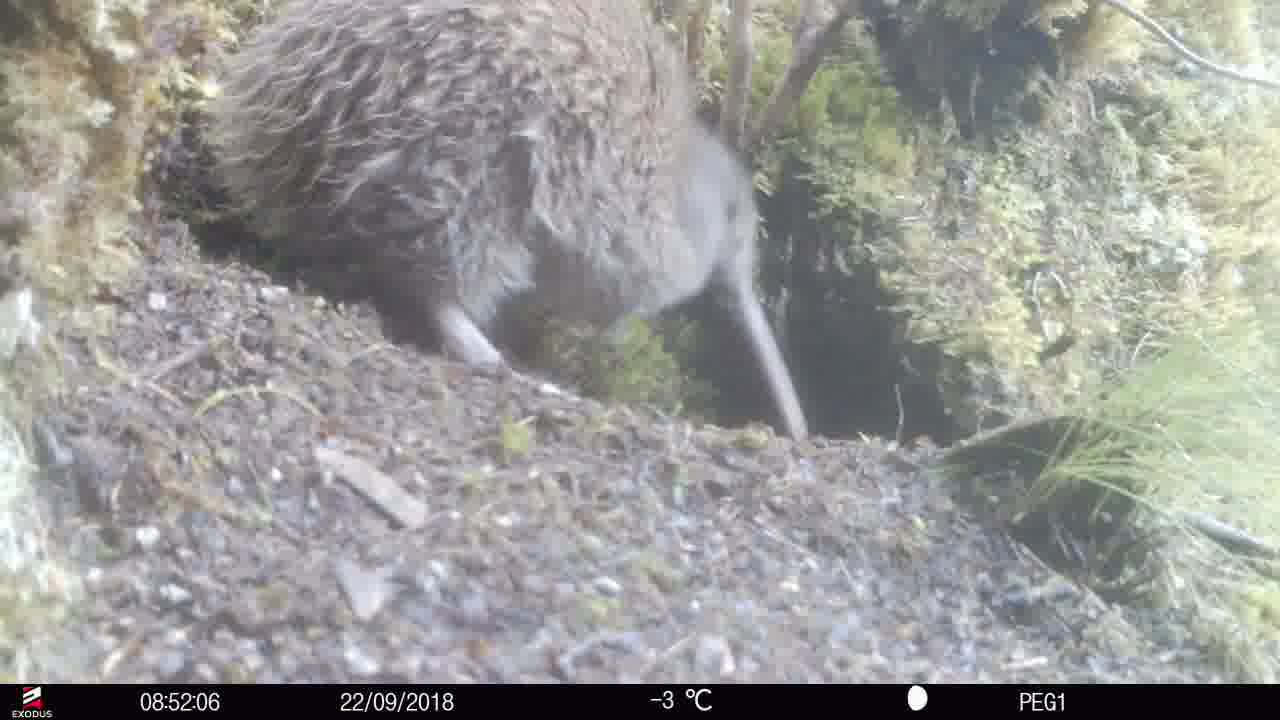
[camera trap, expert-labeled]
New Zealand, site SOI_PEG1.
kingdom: Animalia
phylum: Chordata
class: Aves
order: Apterygiformes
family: Apterygidae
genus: Apteryx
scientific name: Apteryx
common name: kiwi